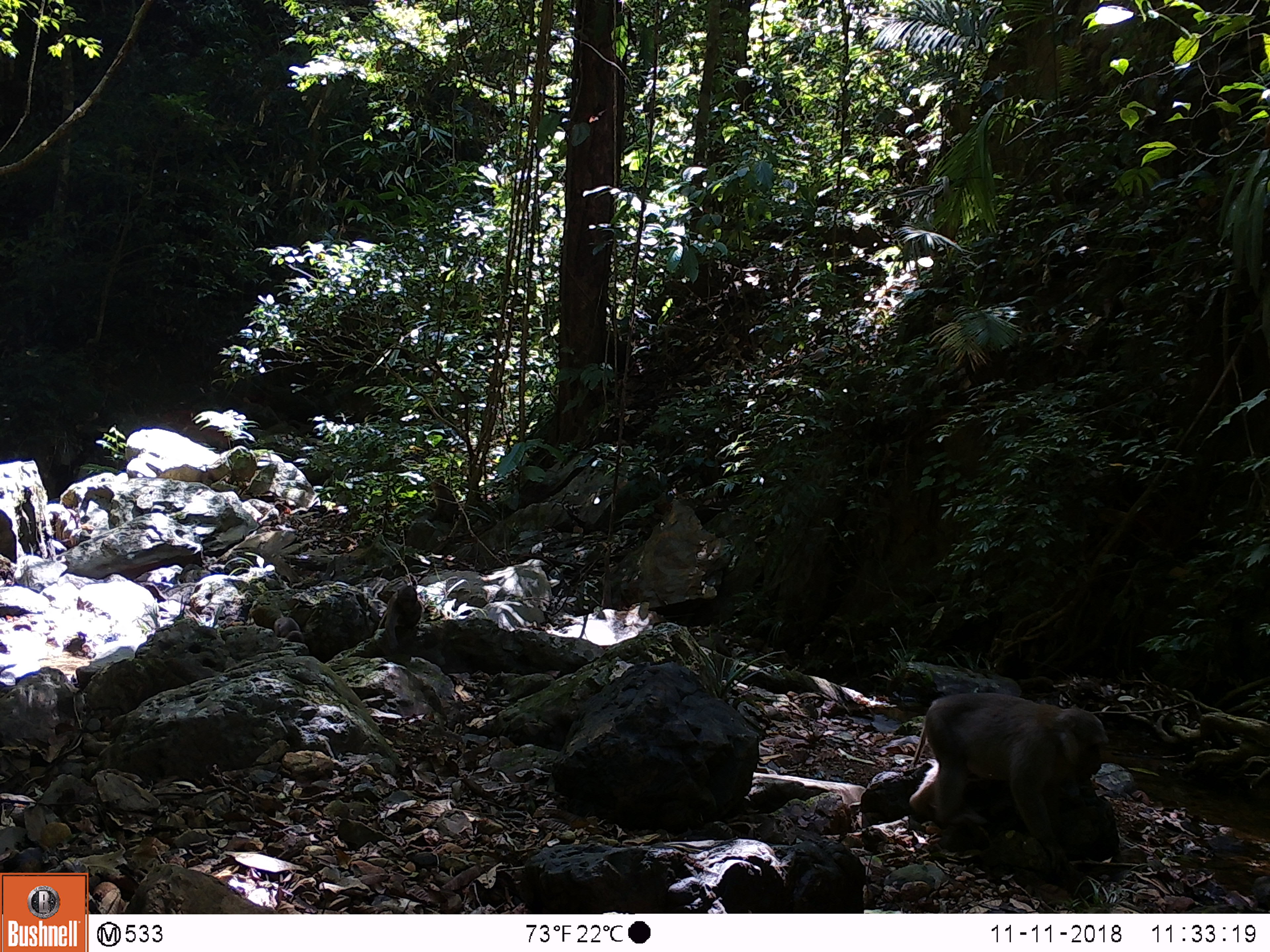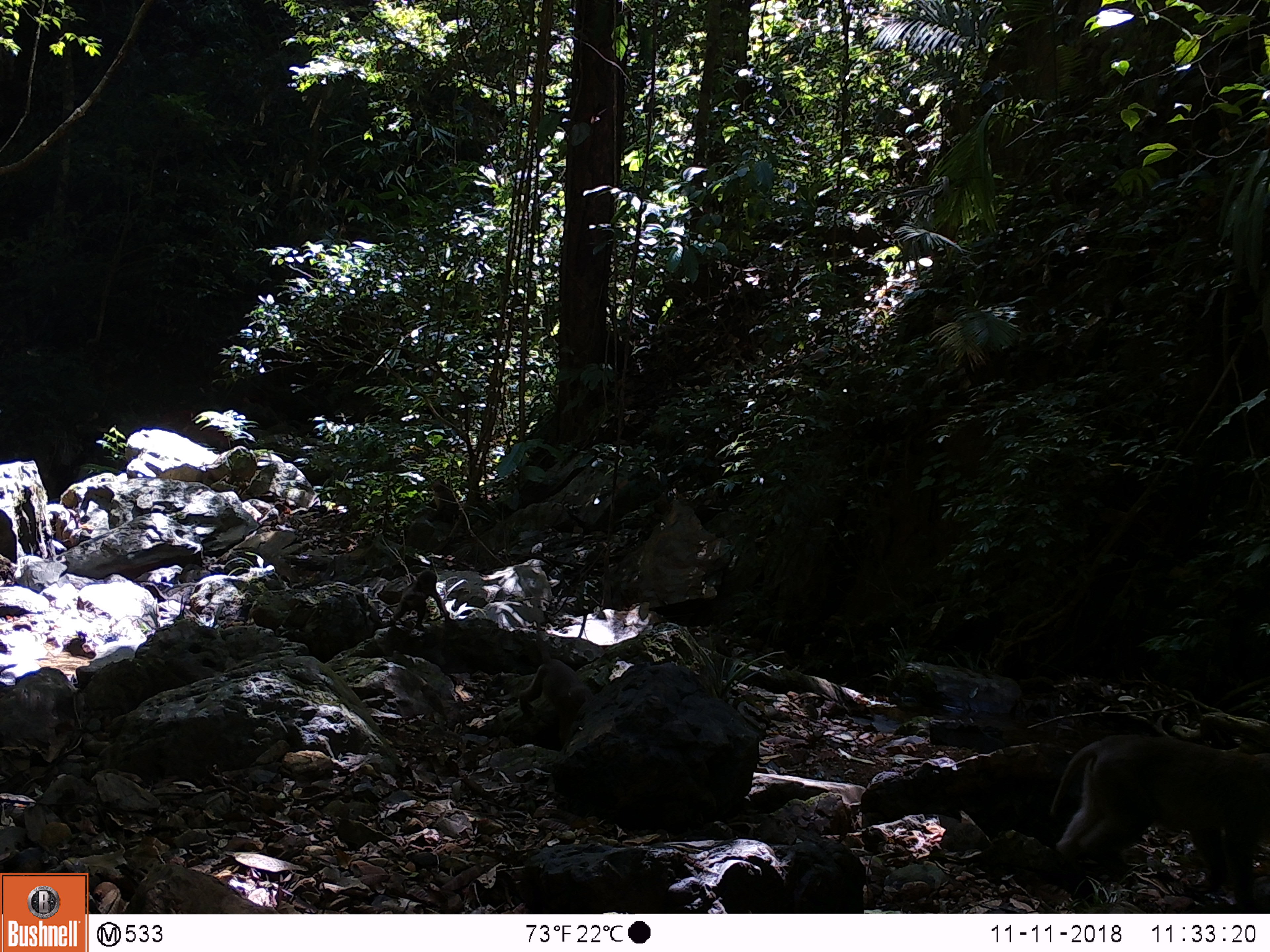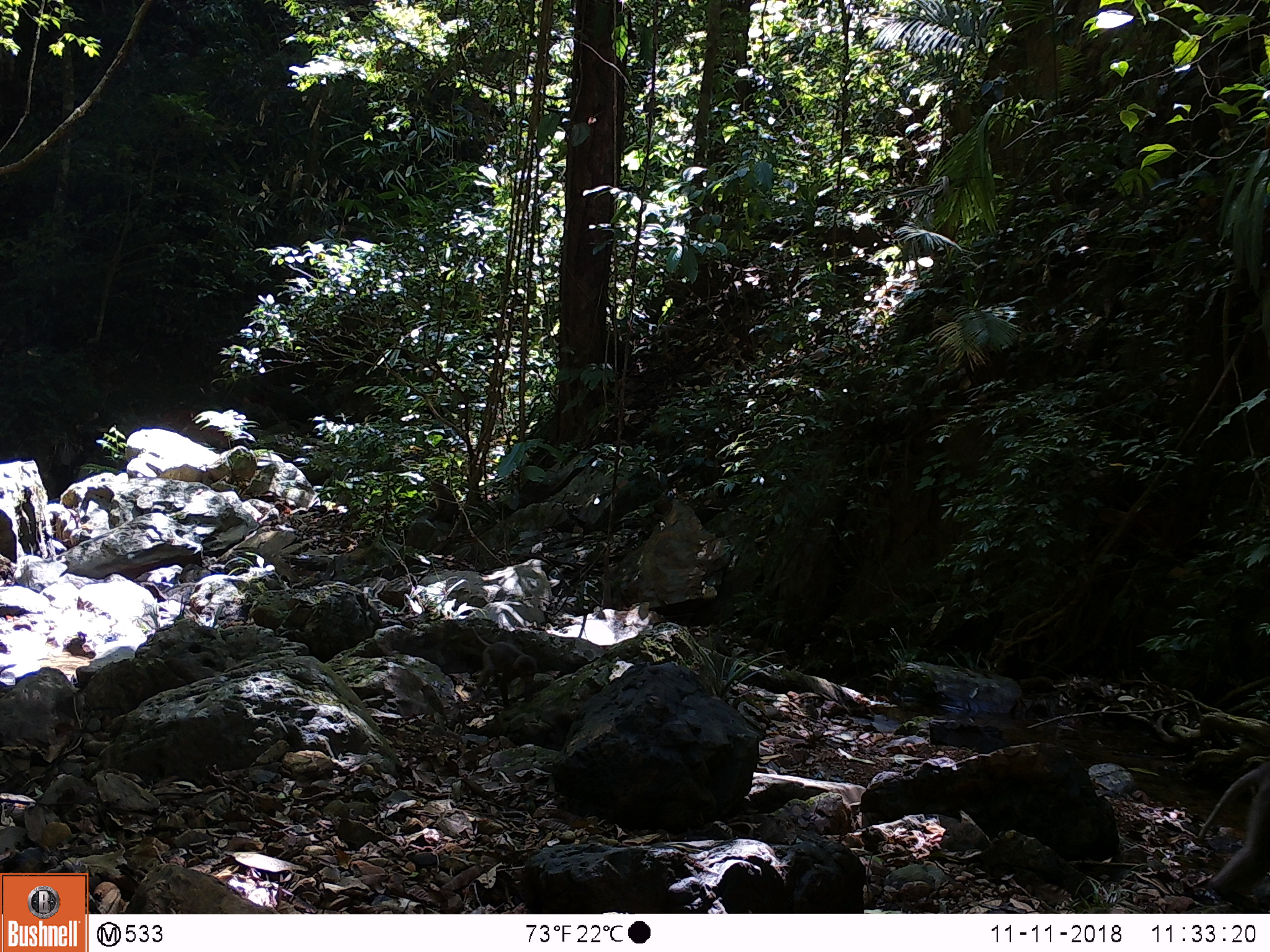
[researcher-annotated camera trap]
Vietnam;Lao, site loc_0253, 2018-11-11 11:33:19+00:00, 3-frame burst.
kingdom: Animalia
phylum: Chordata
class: Mammalia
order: Primates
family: Cercopithecidae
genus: Macaca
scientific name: Macaca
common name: macaques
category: assam or rhesus macaque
Assam or rhesus macaque (macaques) (Macaca). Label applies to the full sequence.